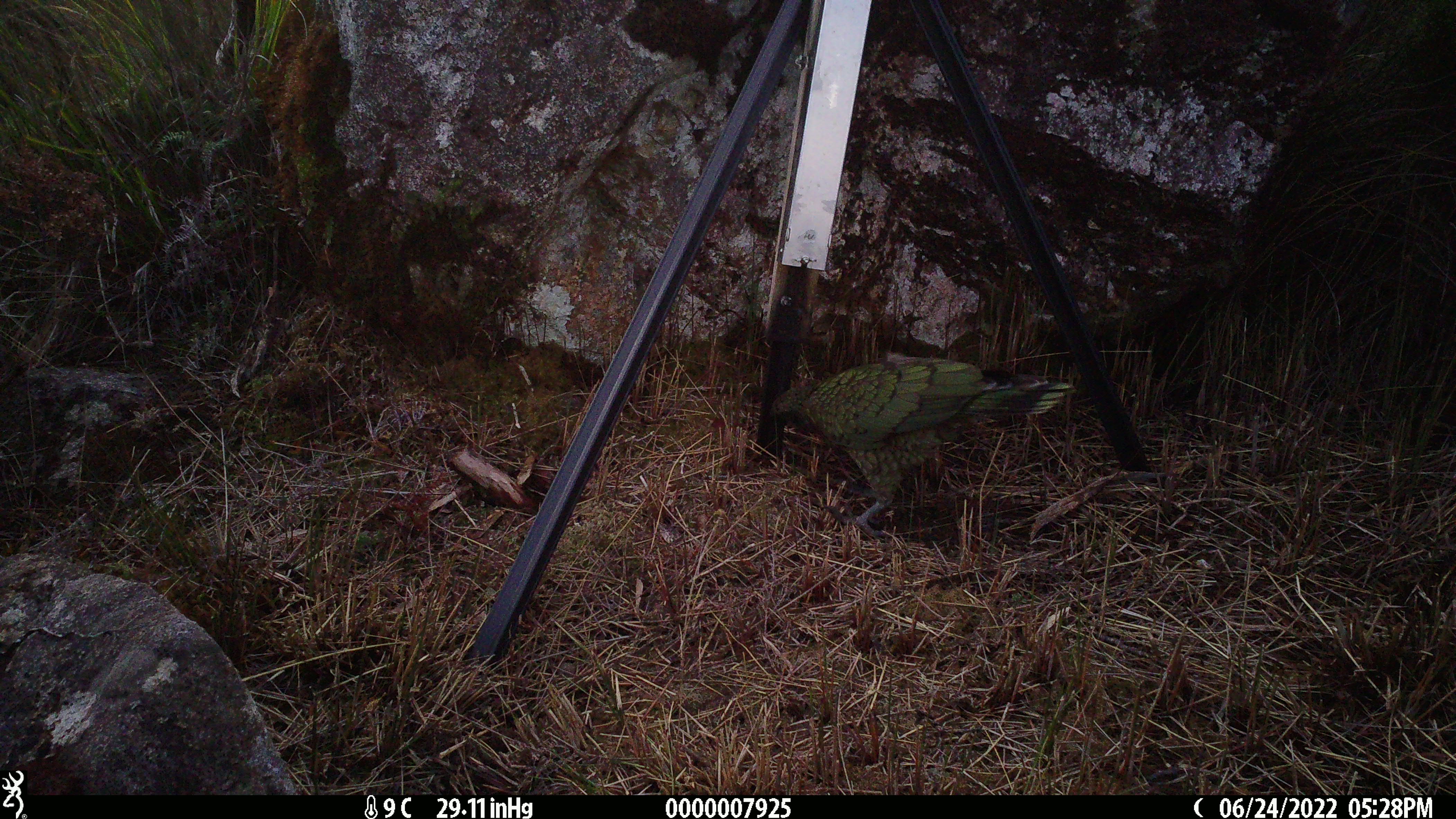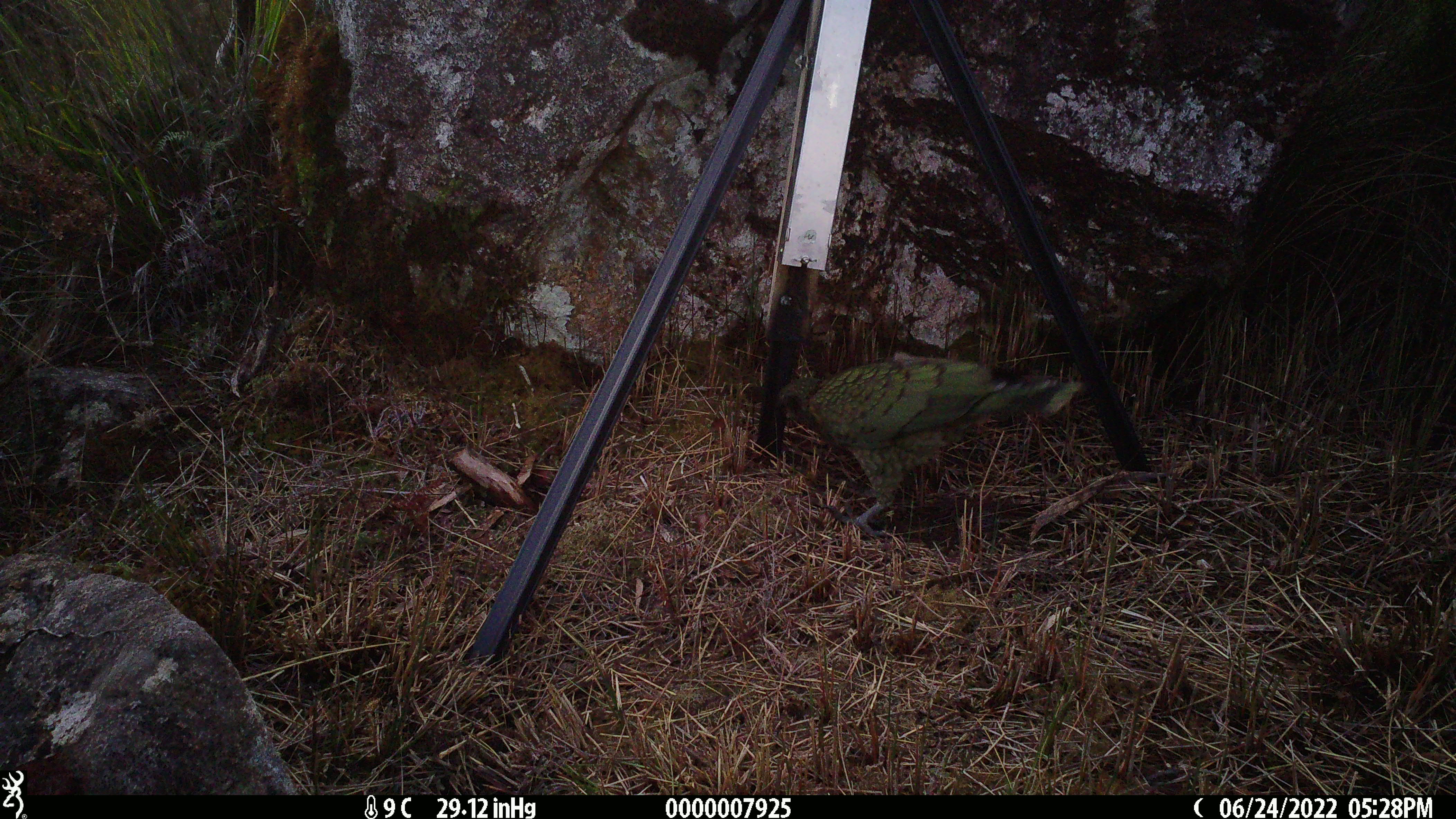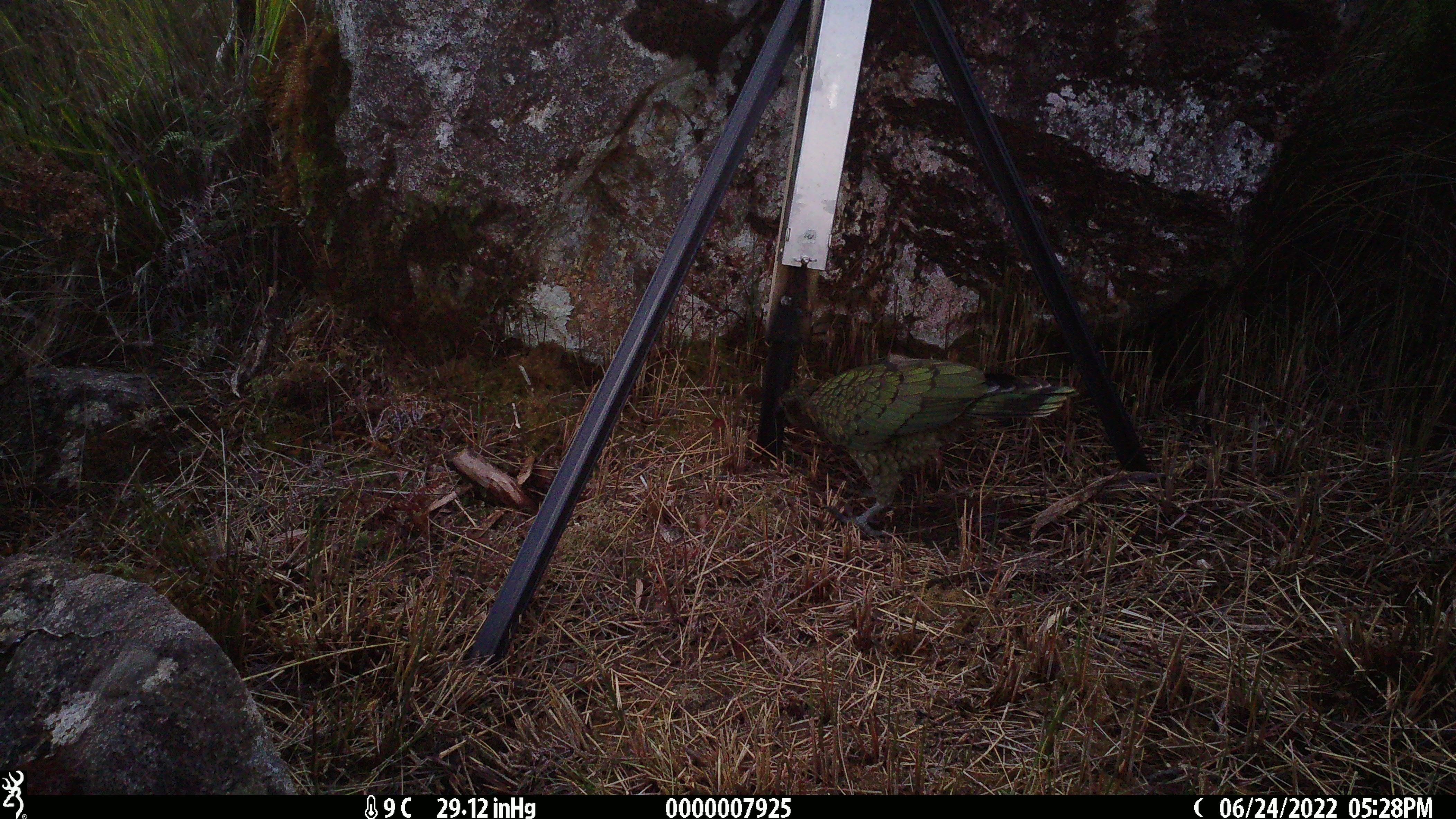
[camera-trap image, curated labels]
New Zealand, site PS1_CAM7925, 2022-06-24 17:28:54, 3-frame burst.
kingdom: Animalia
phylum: Chordata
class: Aves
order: Psittaciformes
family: Strigopidae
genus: Nestor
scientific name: Nestor notabilis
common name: kea